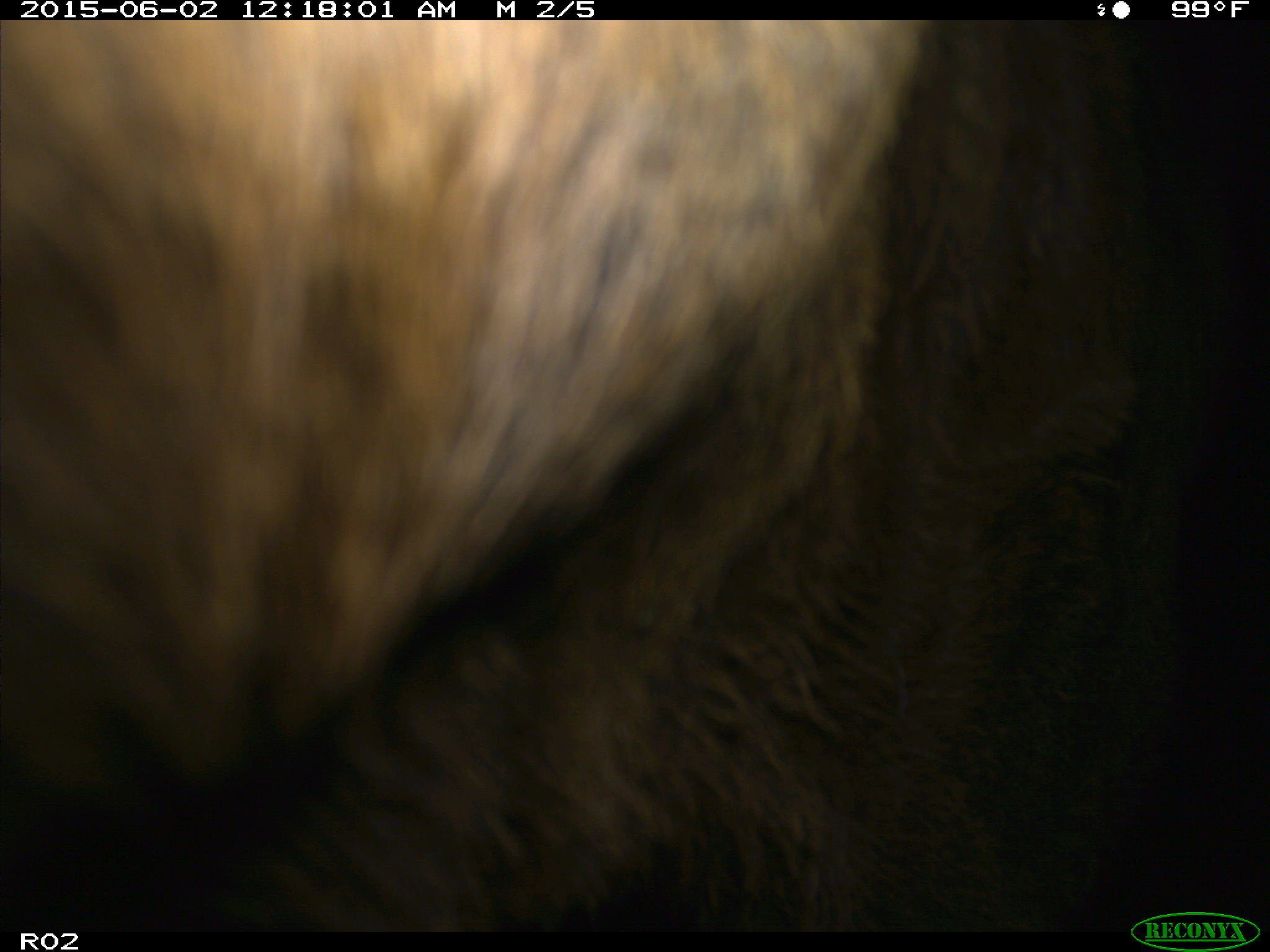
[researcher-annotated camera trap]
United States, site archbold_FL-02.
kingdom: Animalia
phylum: Chordata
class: Mammalia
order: Artiodactyla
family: Bovidae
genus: Bos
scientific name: Bos taurus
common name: domestic cow